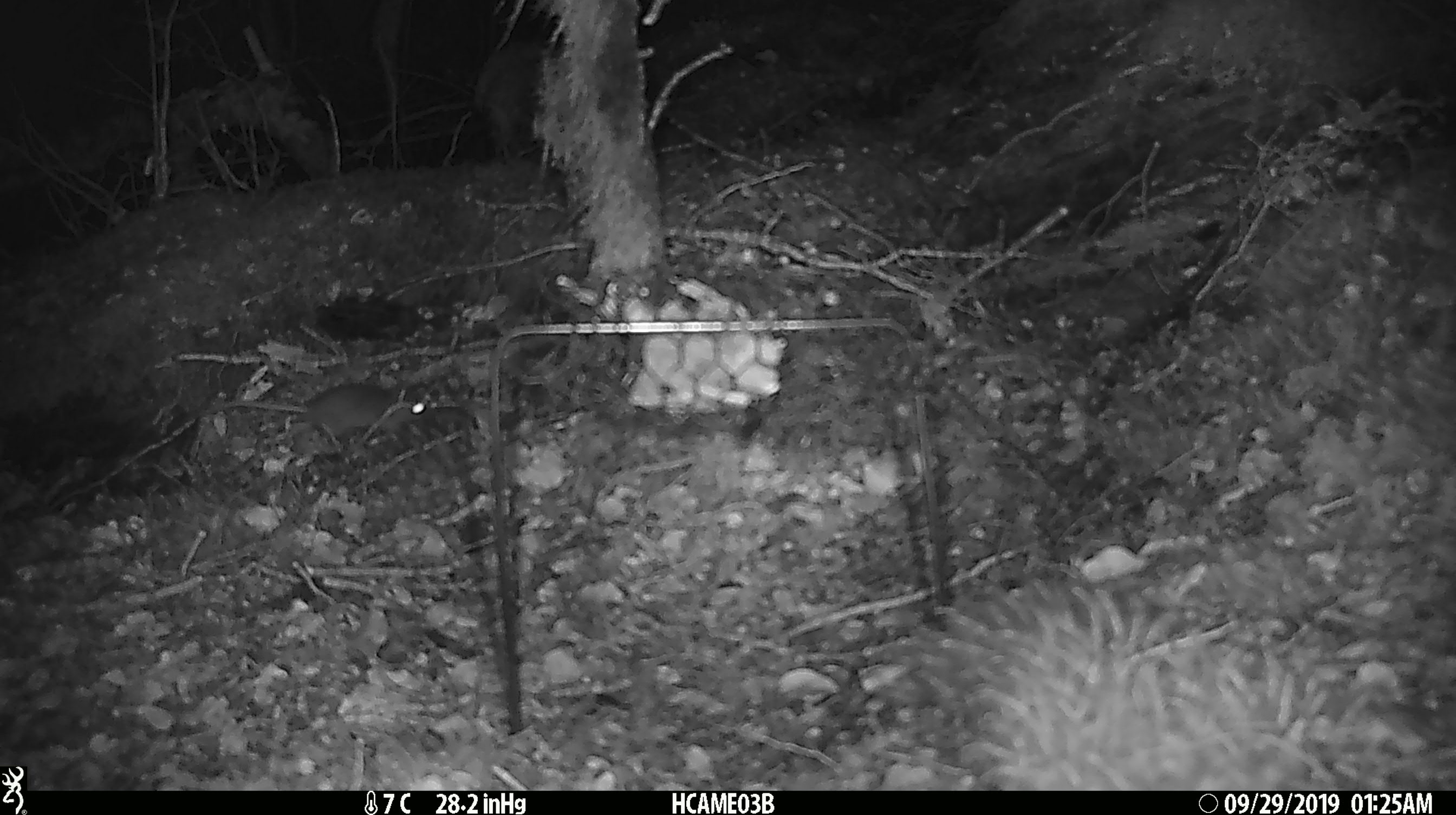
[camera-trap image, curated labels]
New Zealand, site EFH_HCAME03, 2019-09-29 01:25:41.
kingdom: Animalia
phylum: Chordata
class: Mammalia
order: Rodentia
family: Muridae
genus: Mus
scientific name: Mus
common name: mouse